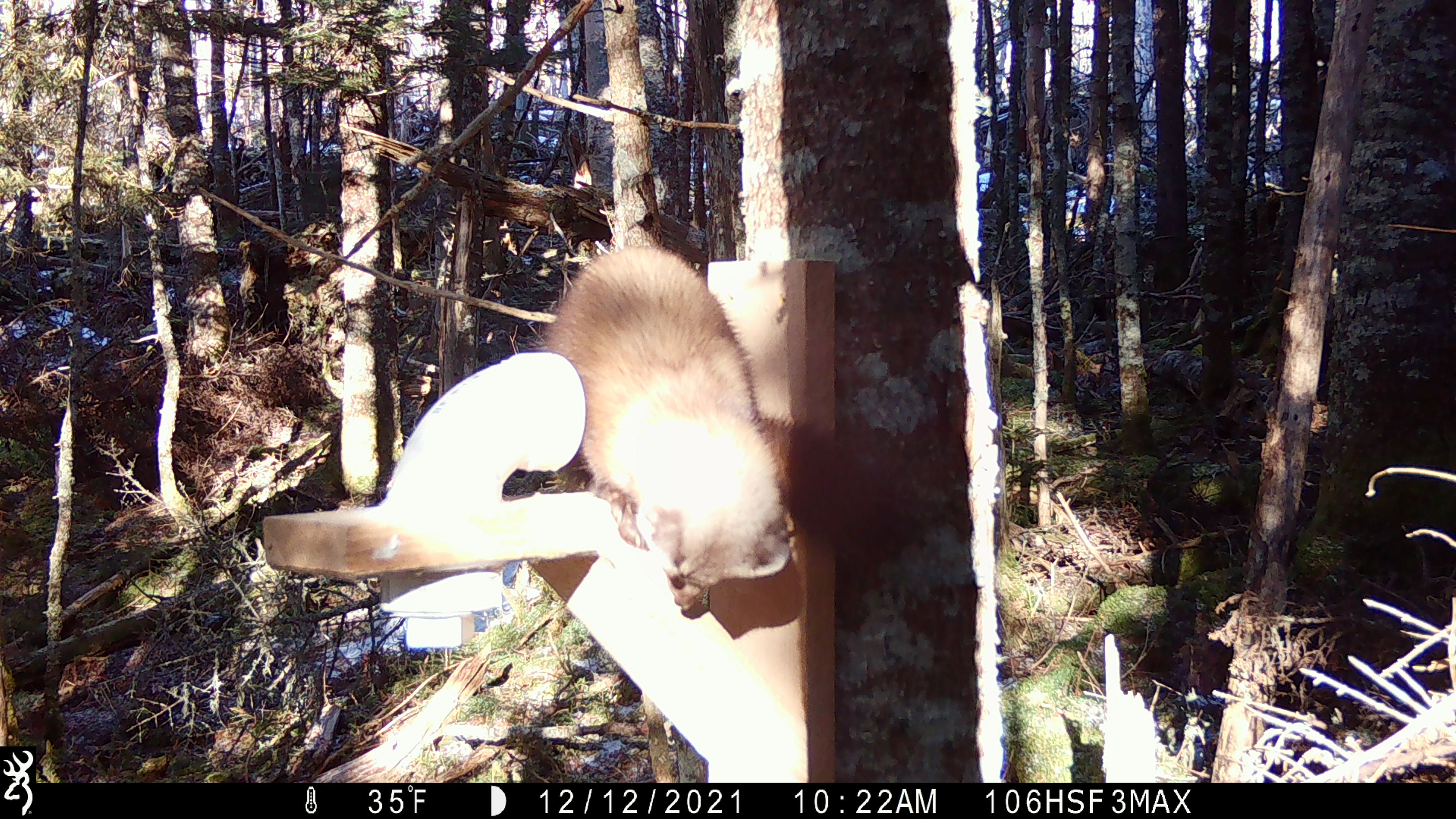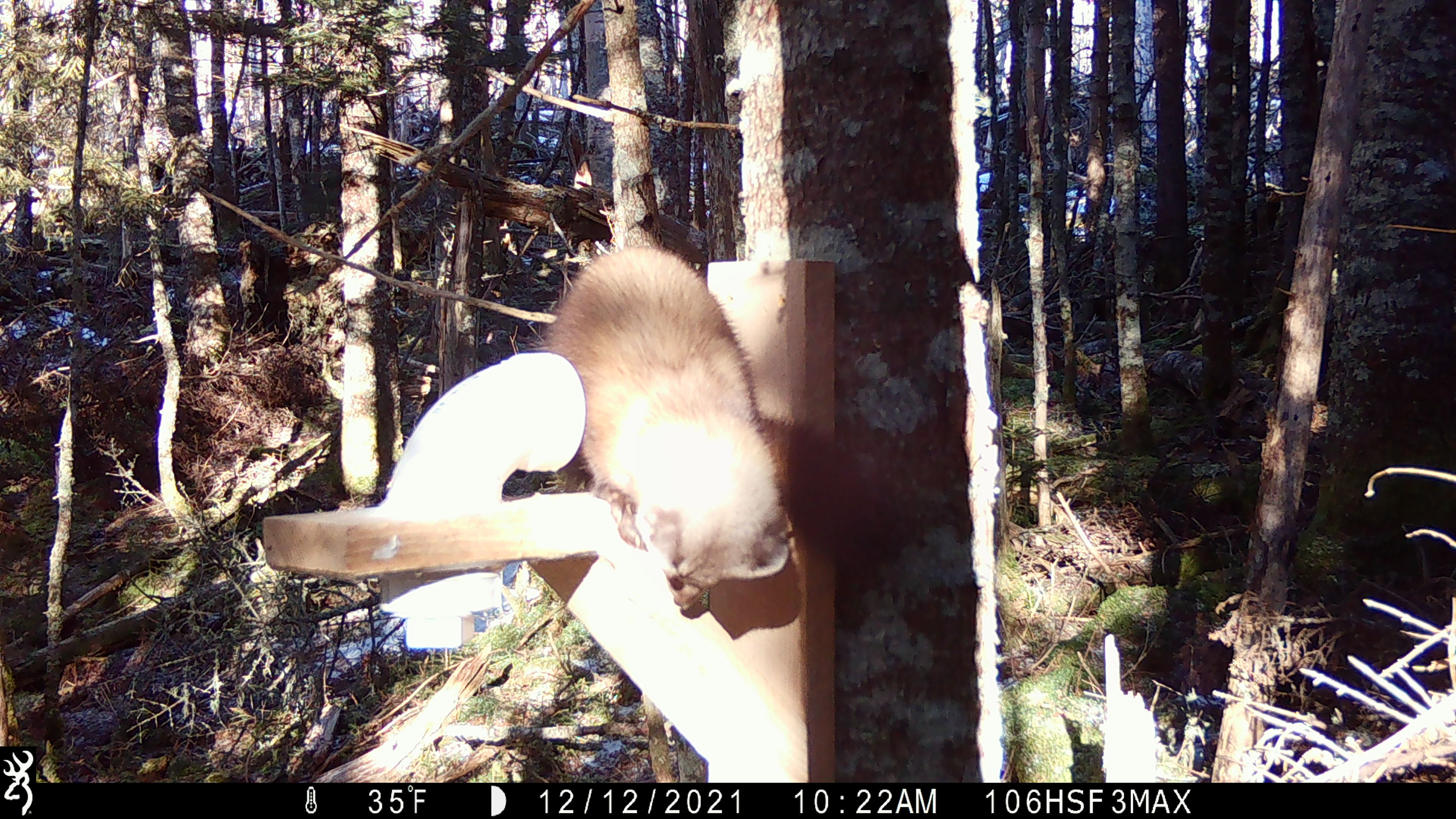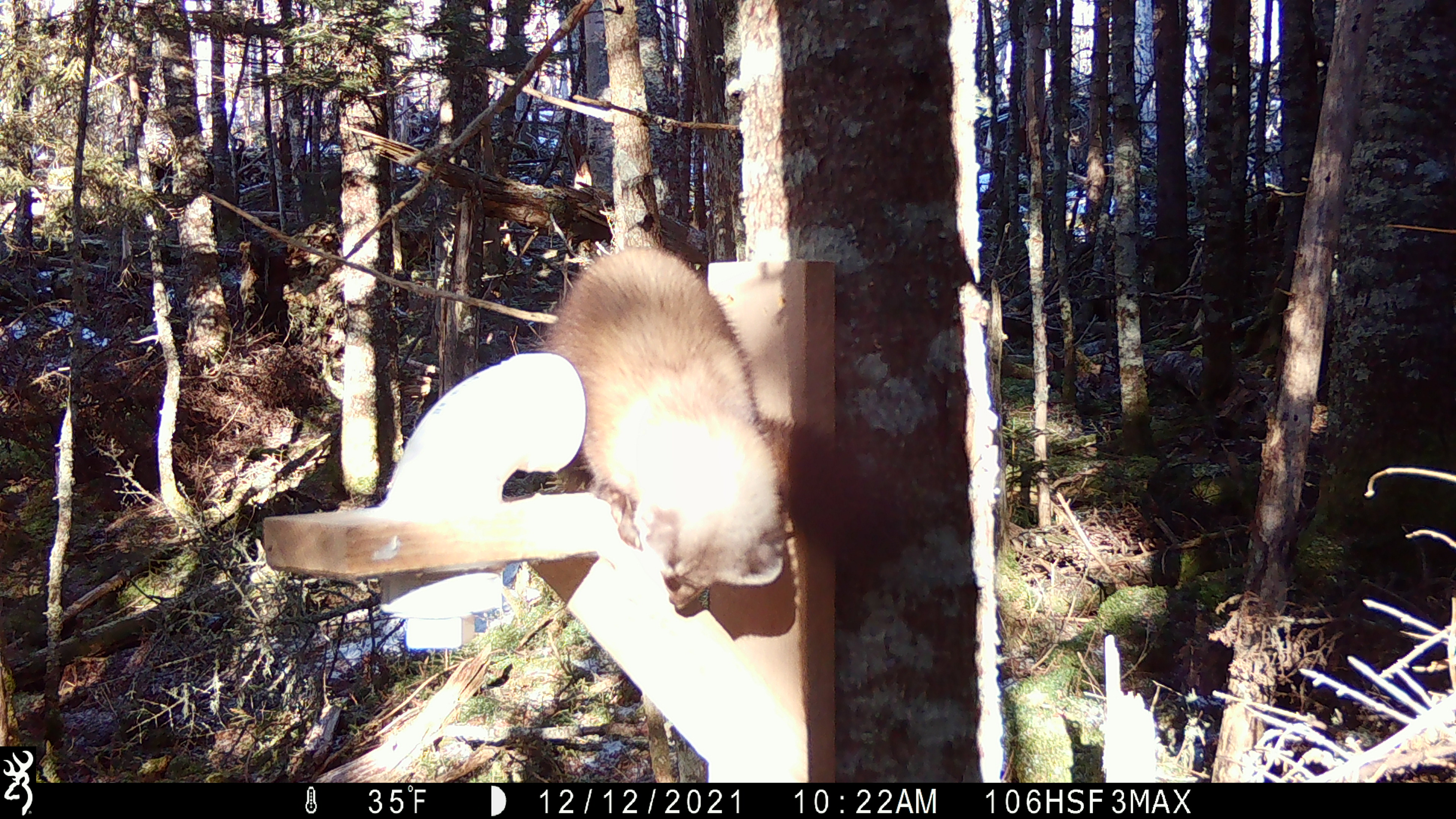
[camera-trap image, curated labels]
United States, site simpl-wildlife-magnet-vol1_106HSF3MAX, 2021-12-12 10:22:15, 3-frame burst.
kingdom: Animalia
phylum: Chordata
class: Mammalia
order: Carnivora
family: Mustelidae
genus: Martes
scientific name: Martes americana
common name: american marten